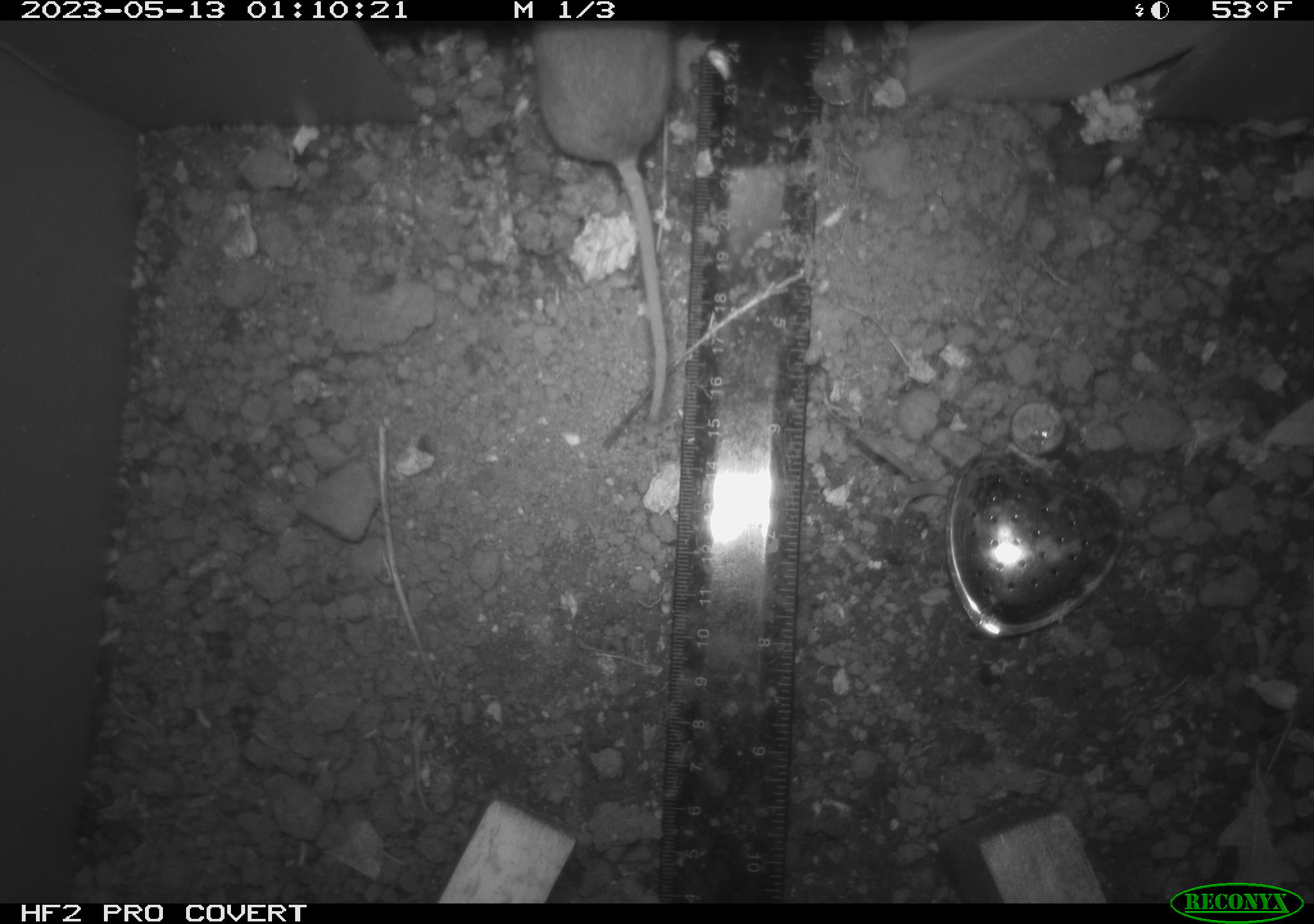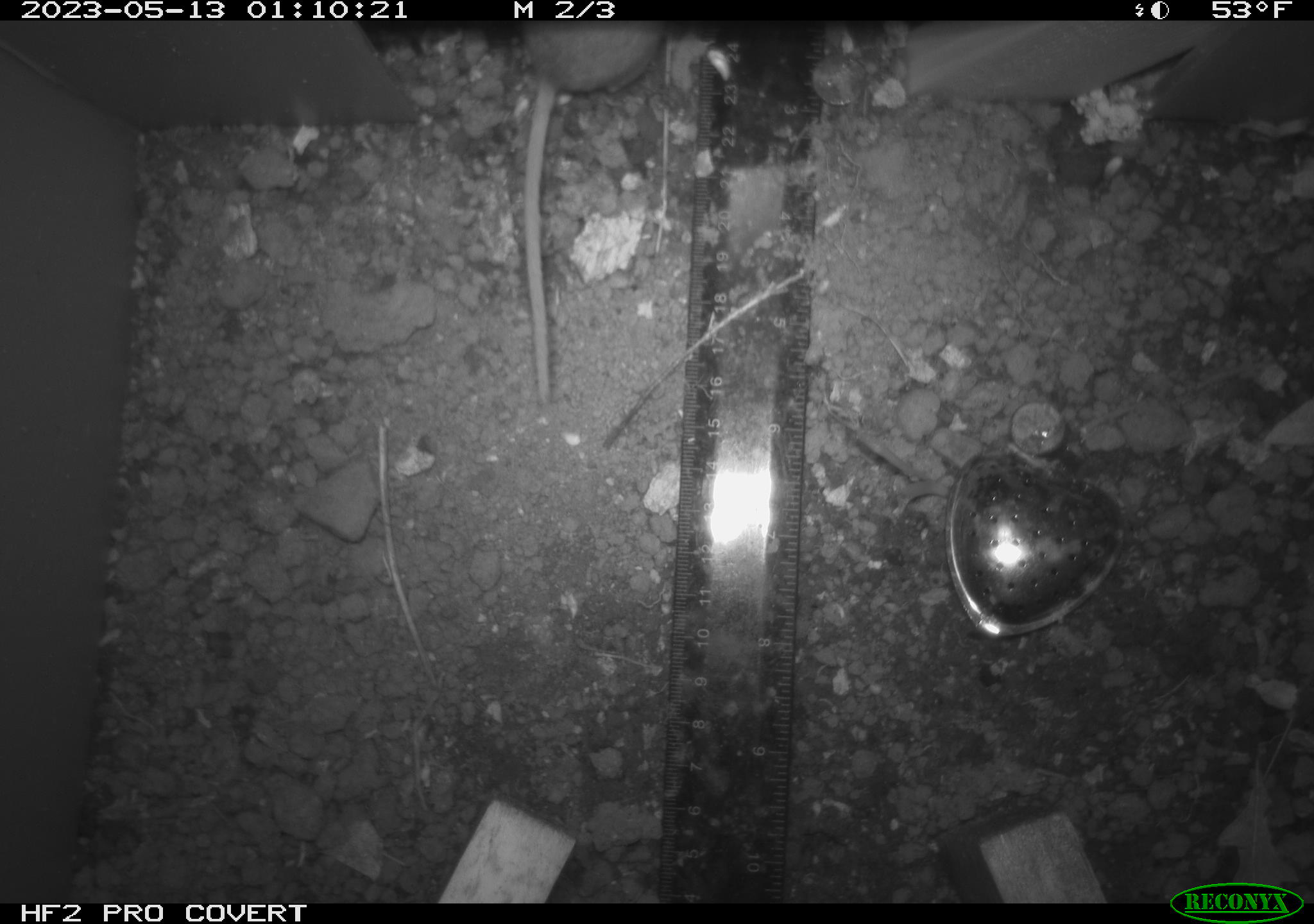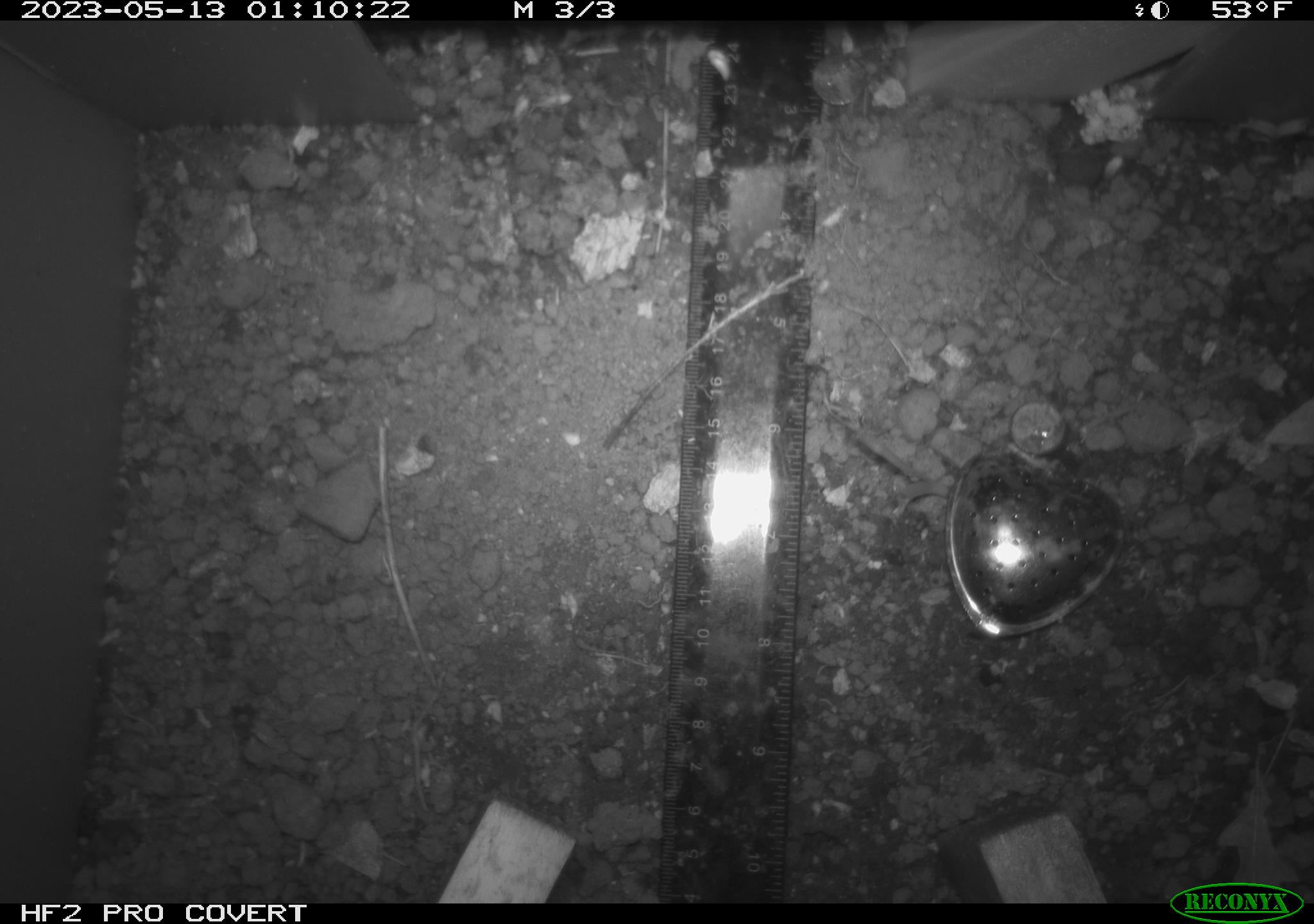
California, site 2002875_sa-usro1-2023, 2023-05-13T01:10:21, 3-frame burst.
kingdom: Animalia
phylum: Chordata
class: Mammalia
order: Rodentia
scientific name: Rodentia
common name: mouse species